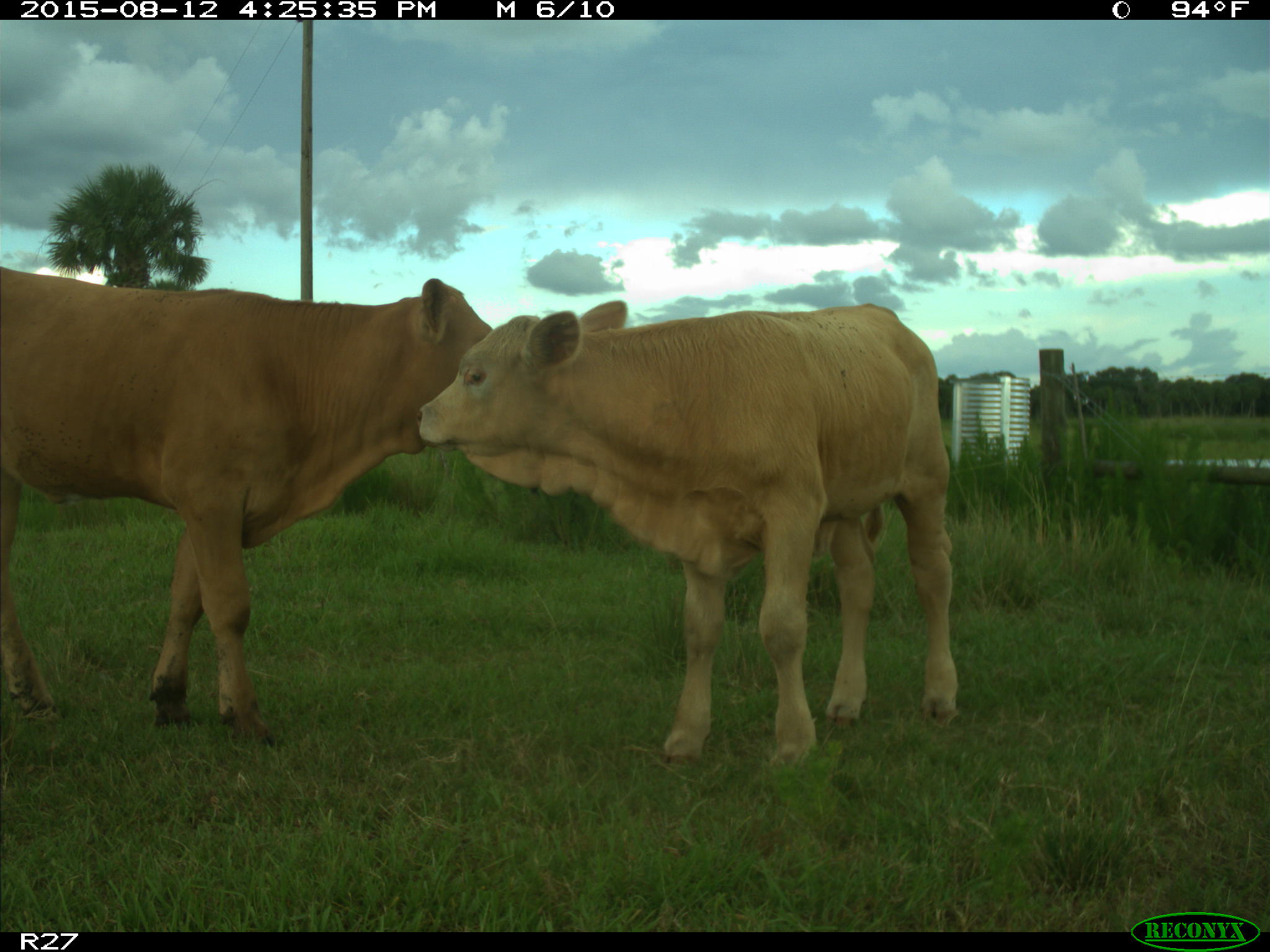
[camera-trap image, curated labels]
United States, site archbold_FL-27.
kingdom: Animalia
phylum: Chordata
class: Mammalia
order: Artiodactyla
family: Bovidae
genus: Bos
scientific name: Bos taurus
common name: domestic cow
Bos taurus (domestic cow).